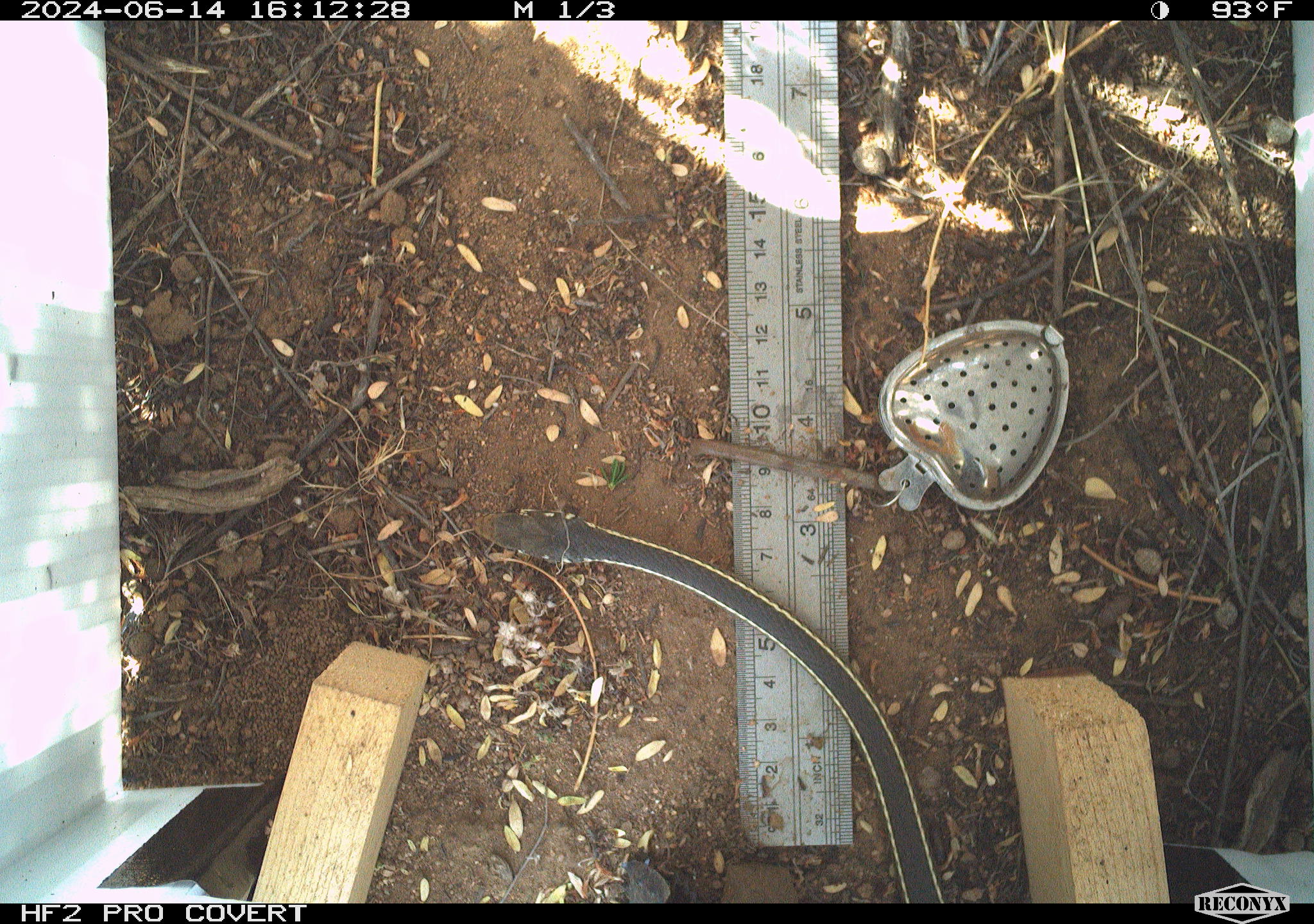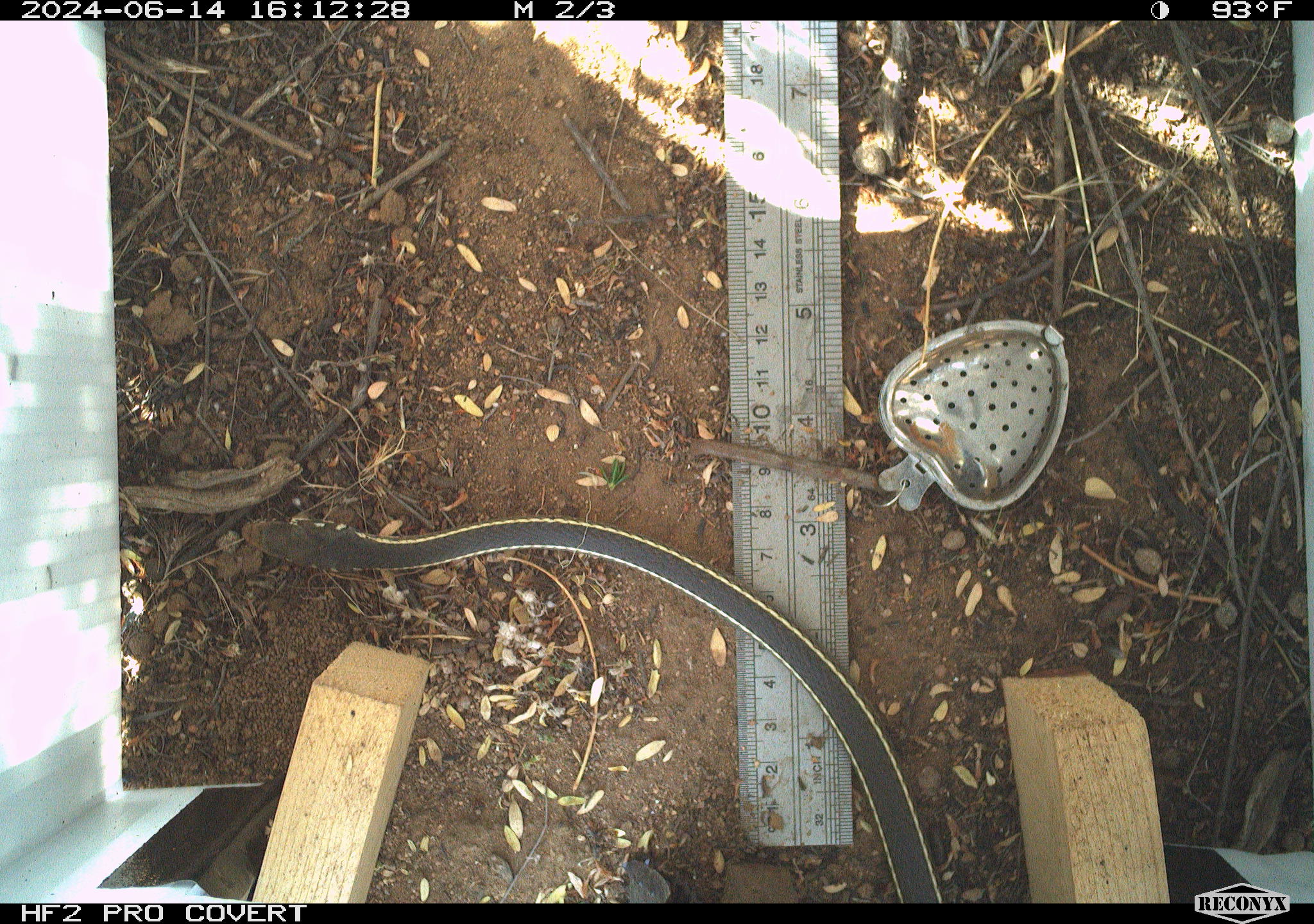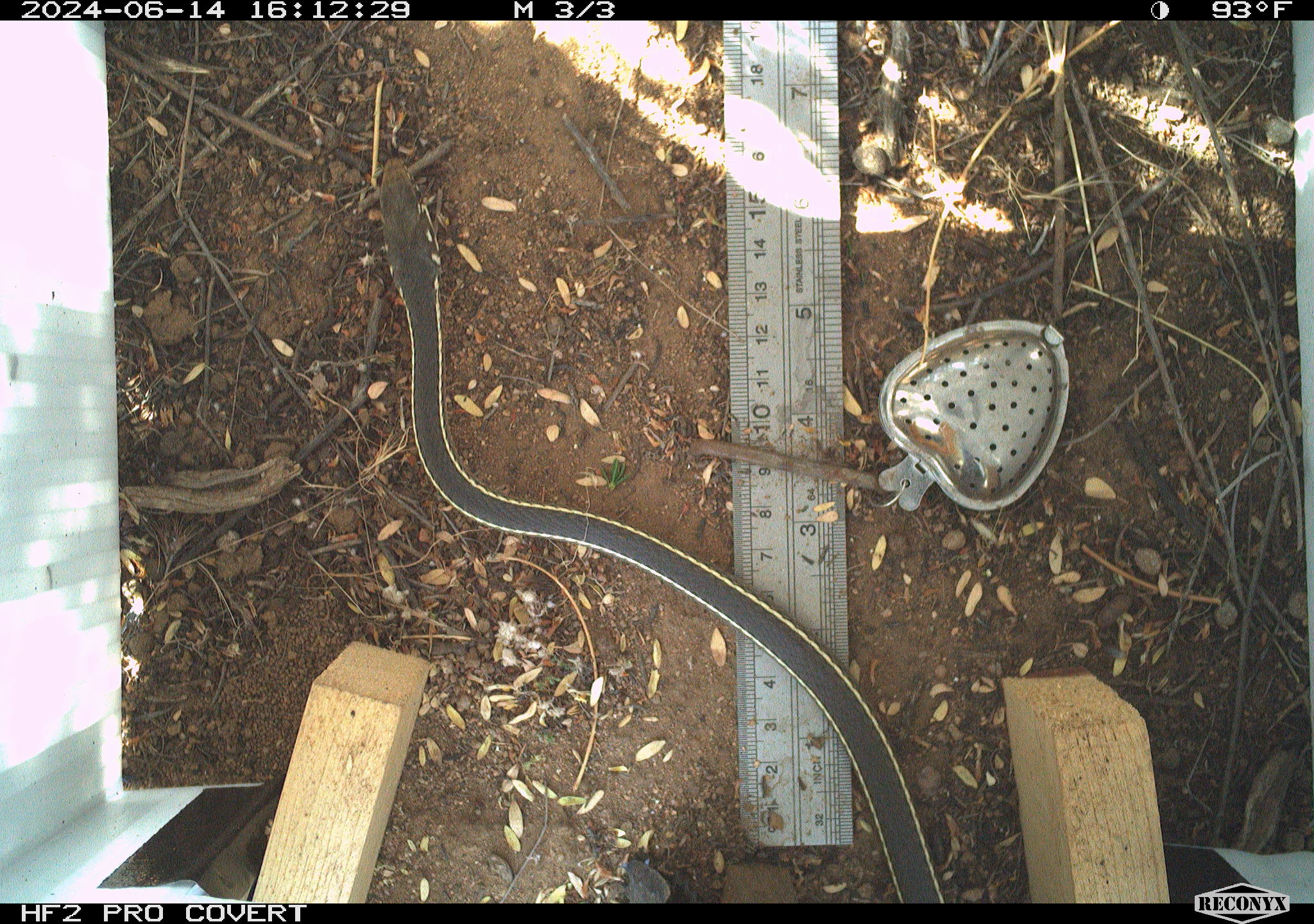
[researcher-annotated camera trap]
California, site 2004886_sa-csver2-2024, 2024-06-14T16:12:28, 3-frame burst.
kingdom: Animalia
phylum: Chordata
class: Reptilia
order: Squamata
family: Colubridae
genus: Masticophis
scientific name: Masticophis lateralis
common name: striped racer